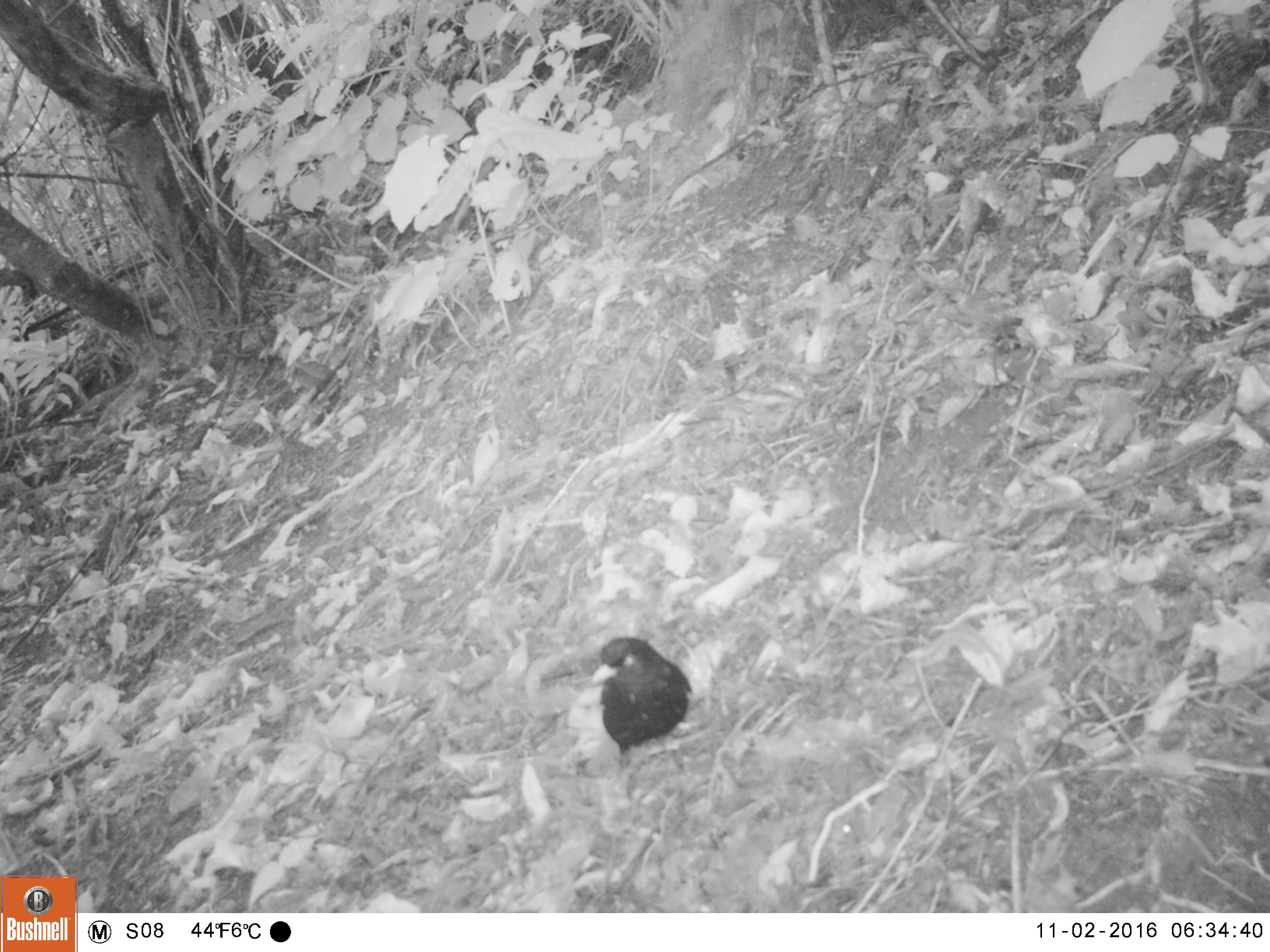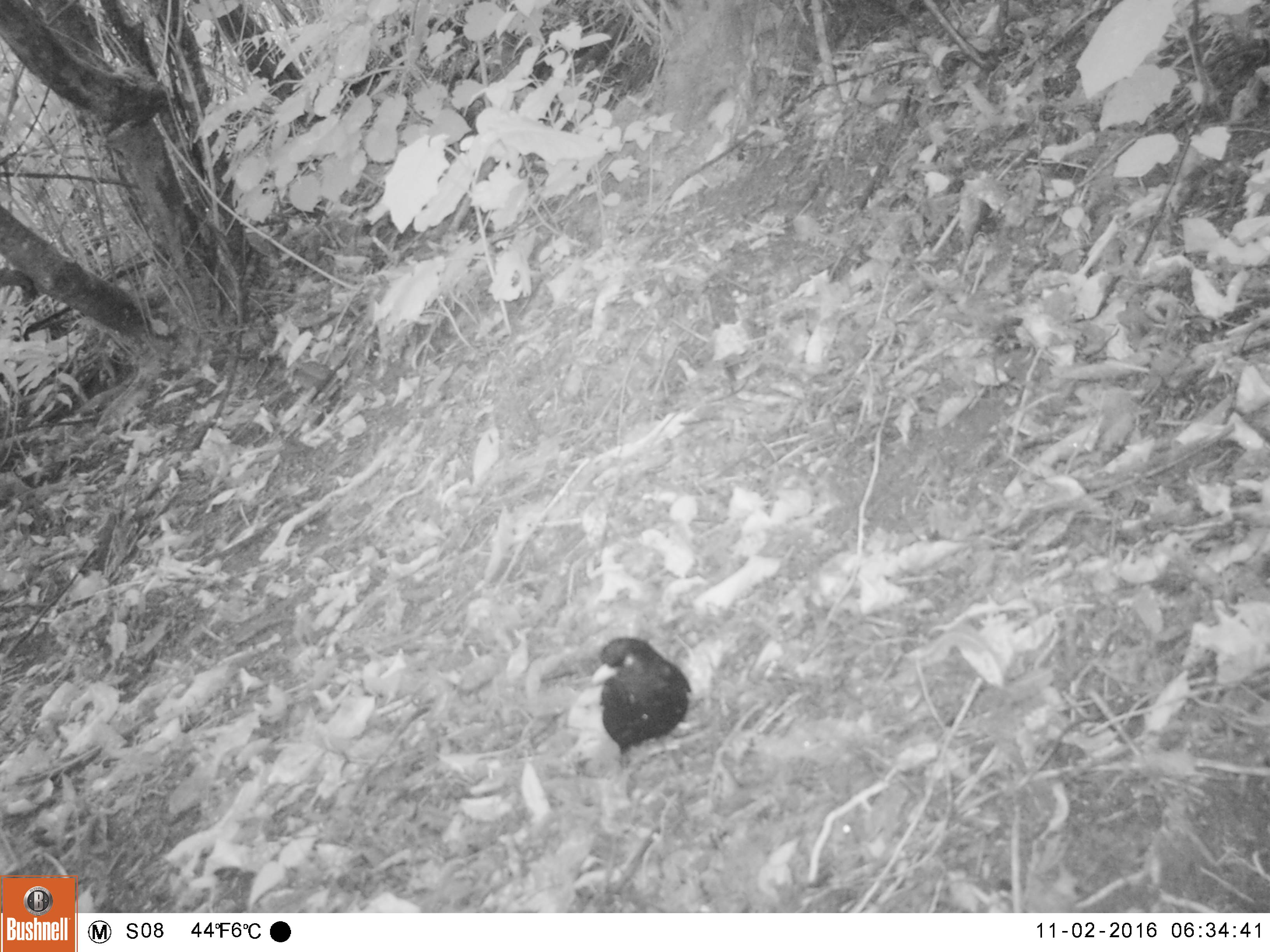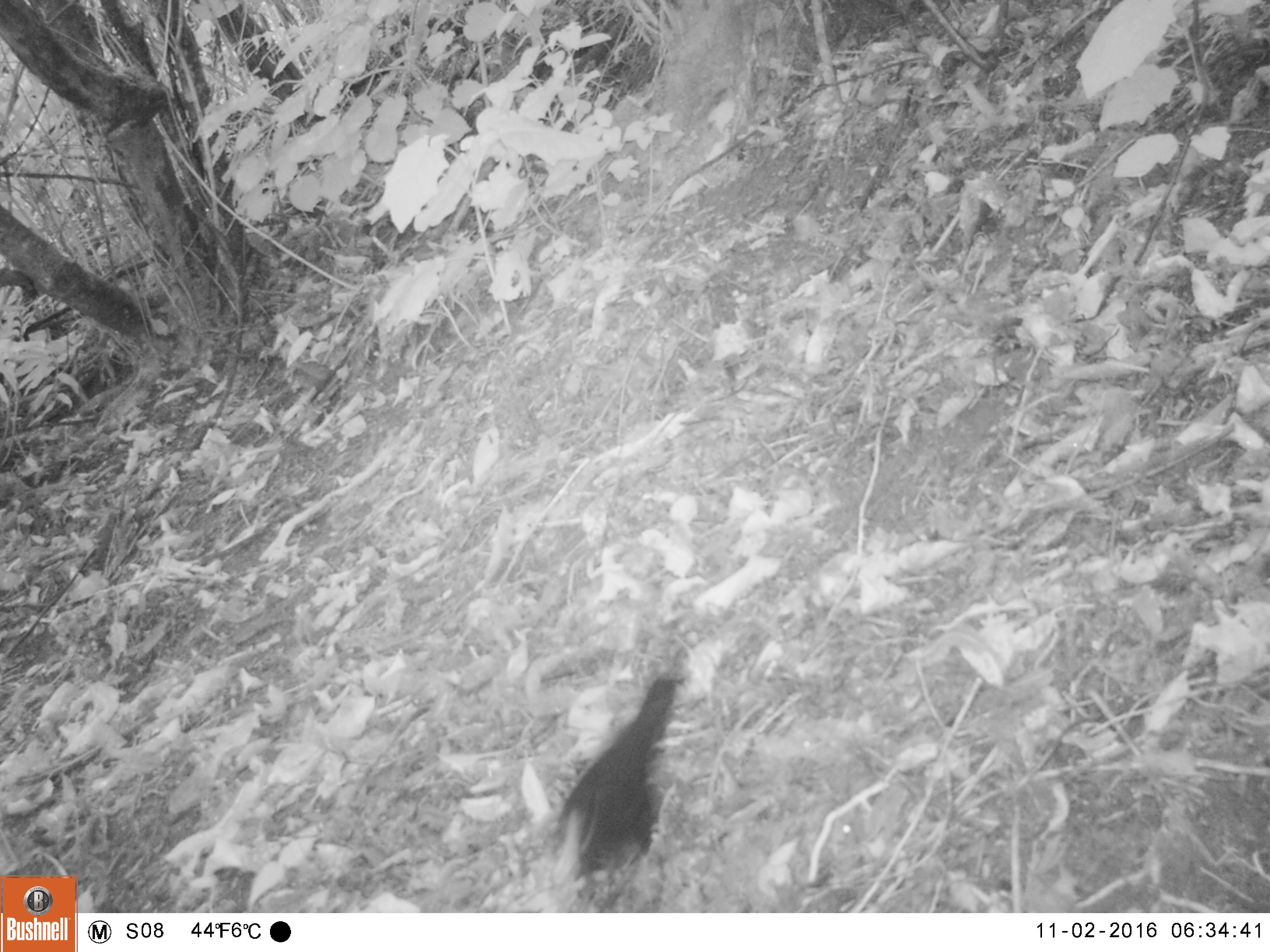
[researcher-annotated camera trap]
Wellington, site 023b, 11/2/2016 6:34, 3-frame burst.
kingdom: Animalia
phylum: Chordata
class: Aves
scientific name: Aves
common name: bird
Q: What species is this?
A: Bird (Aves).